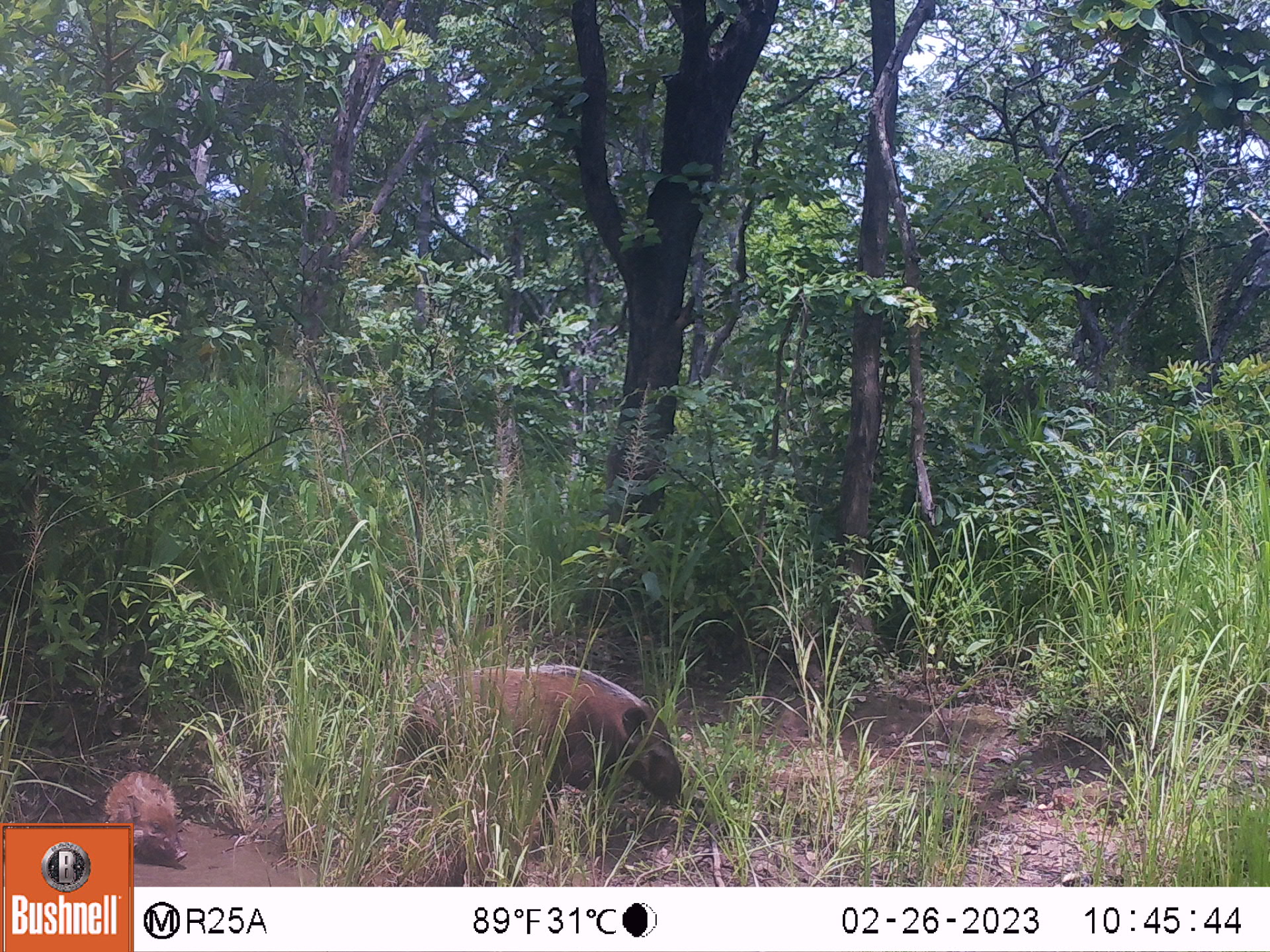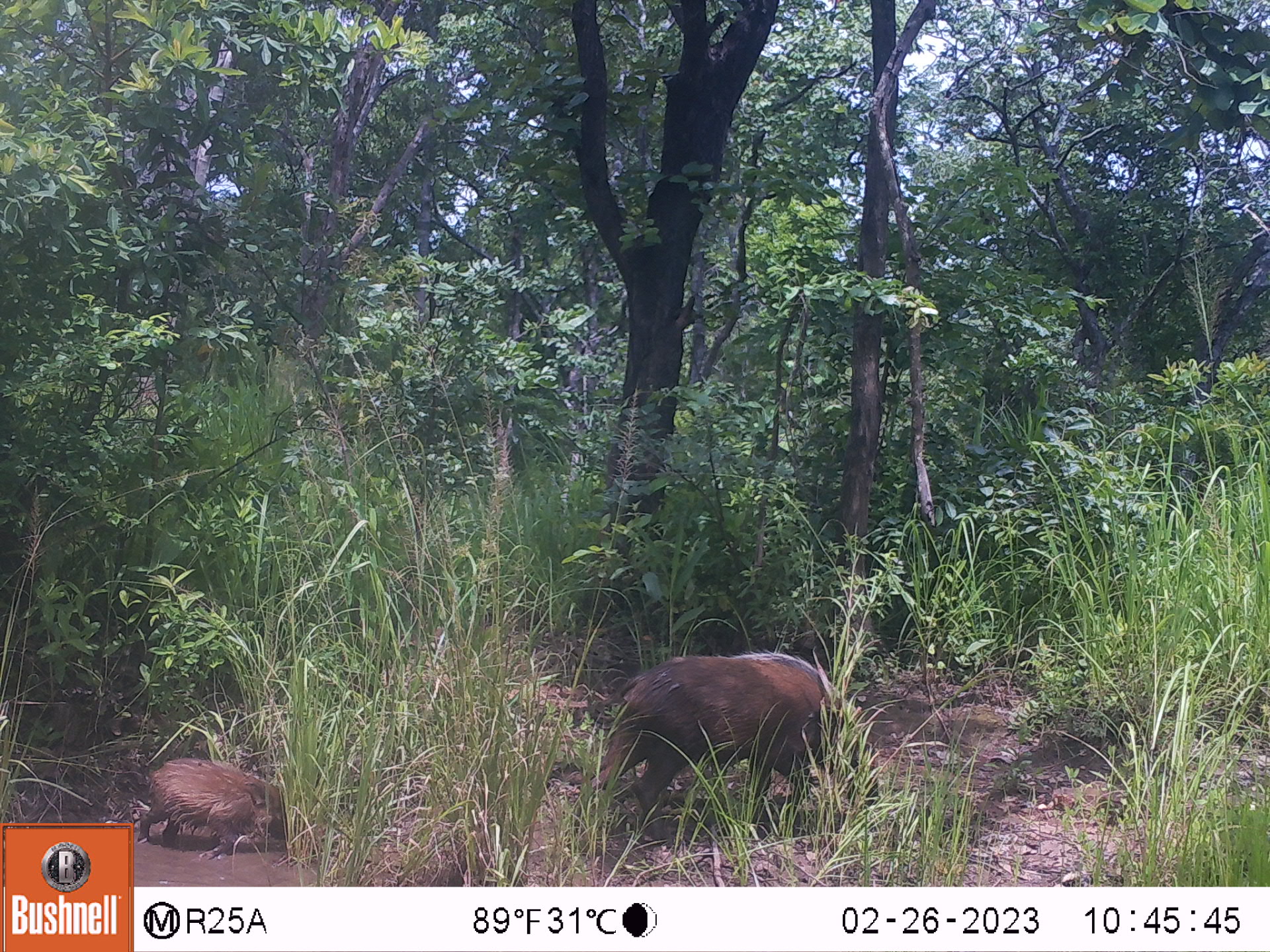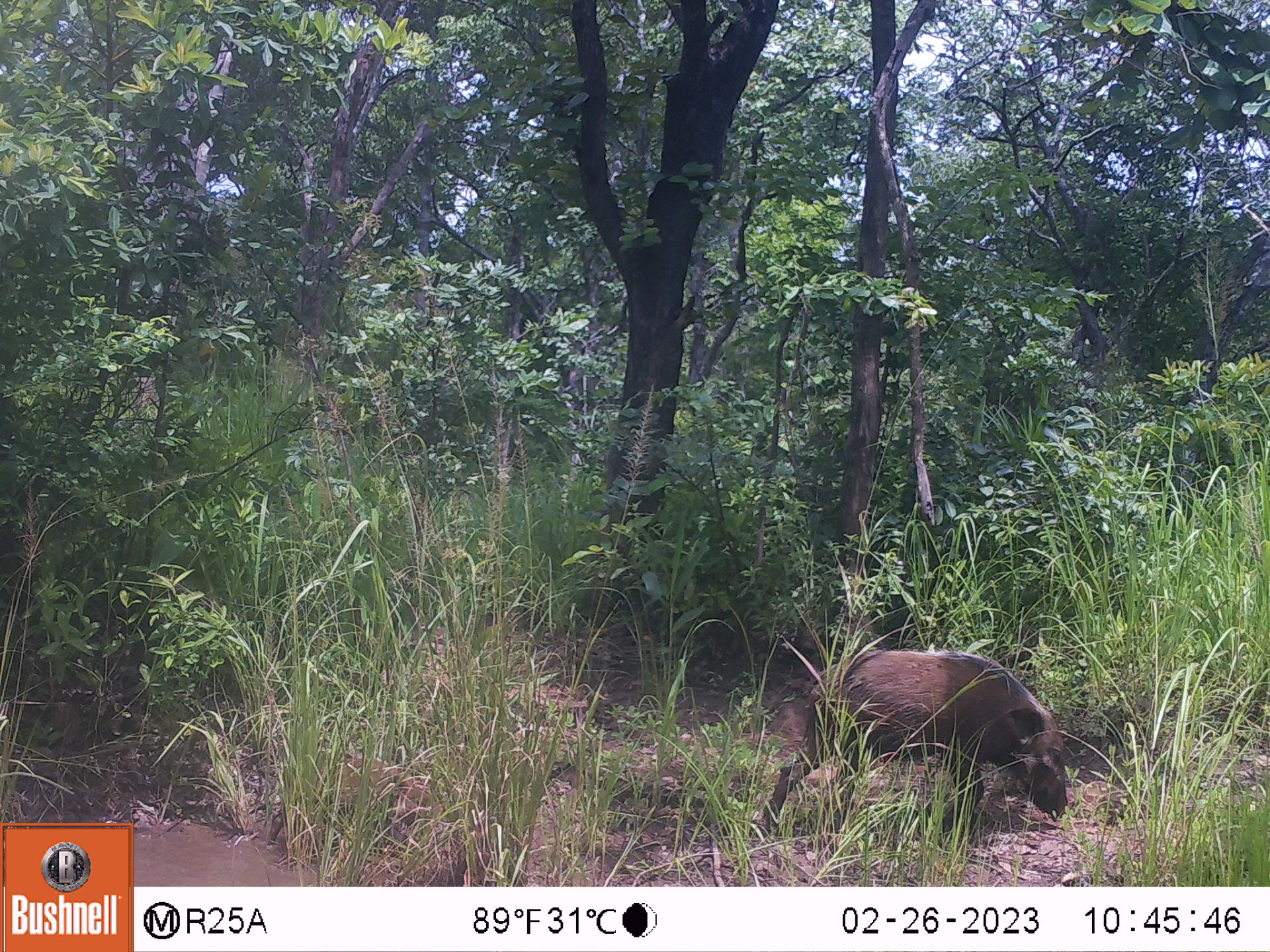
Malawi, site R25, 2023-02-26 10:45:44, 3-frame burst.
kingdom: Animalia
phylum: Chordata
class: Mammalia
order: Artiodactyla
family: Suidae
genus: Potamochoerus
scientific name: Potamochoerus larvatus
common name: bushpig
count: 2